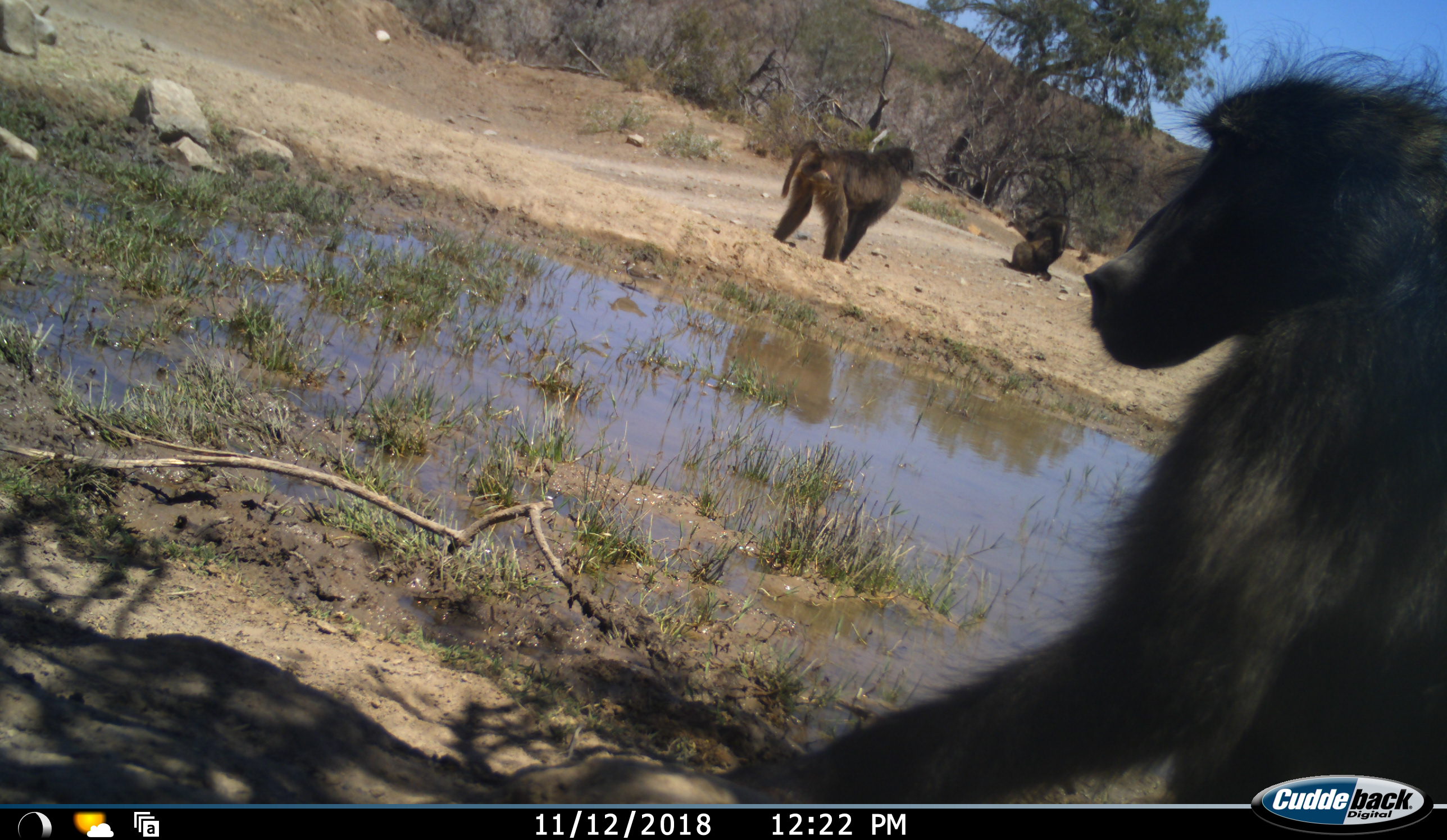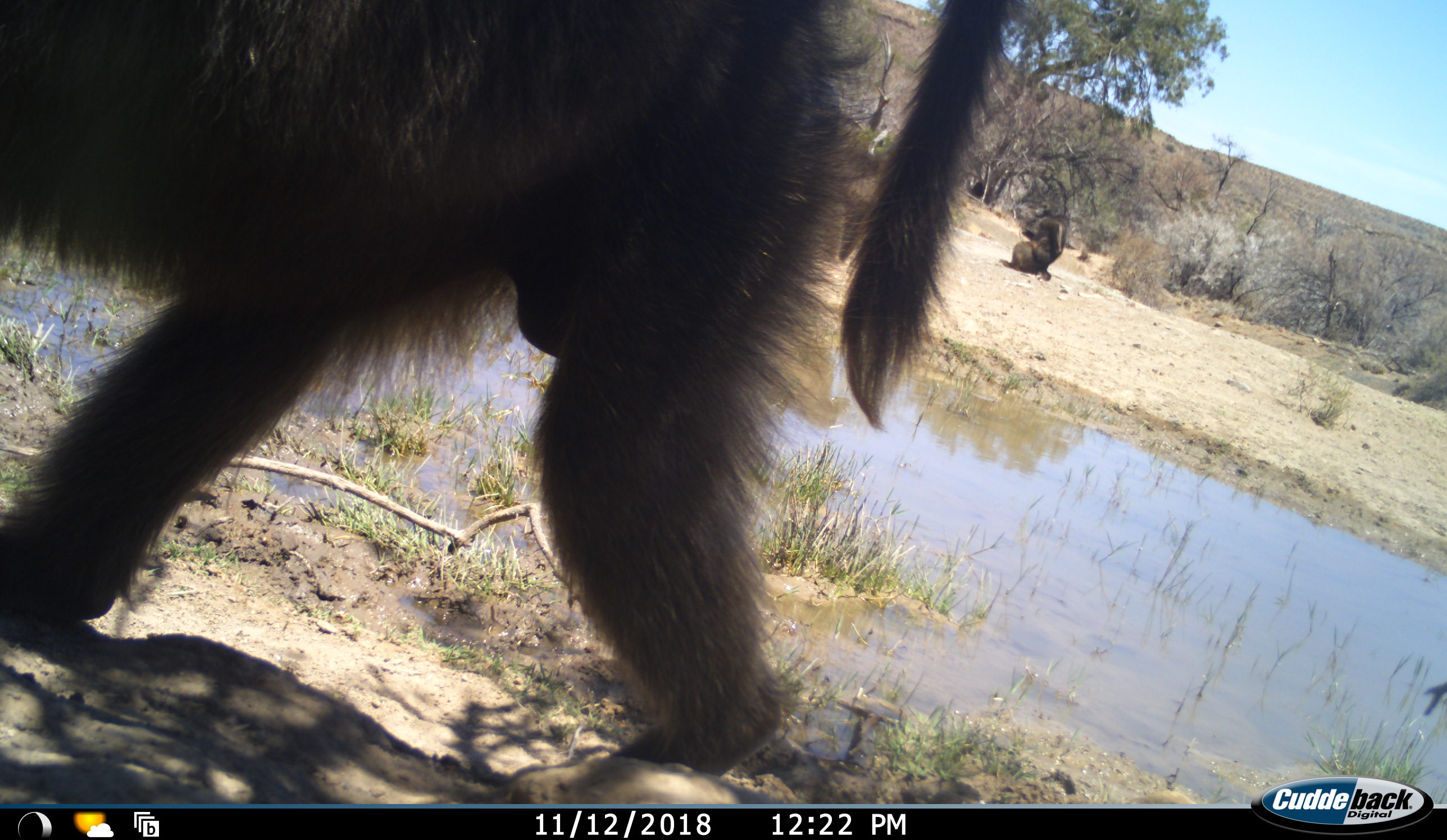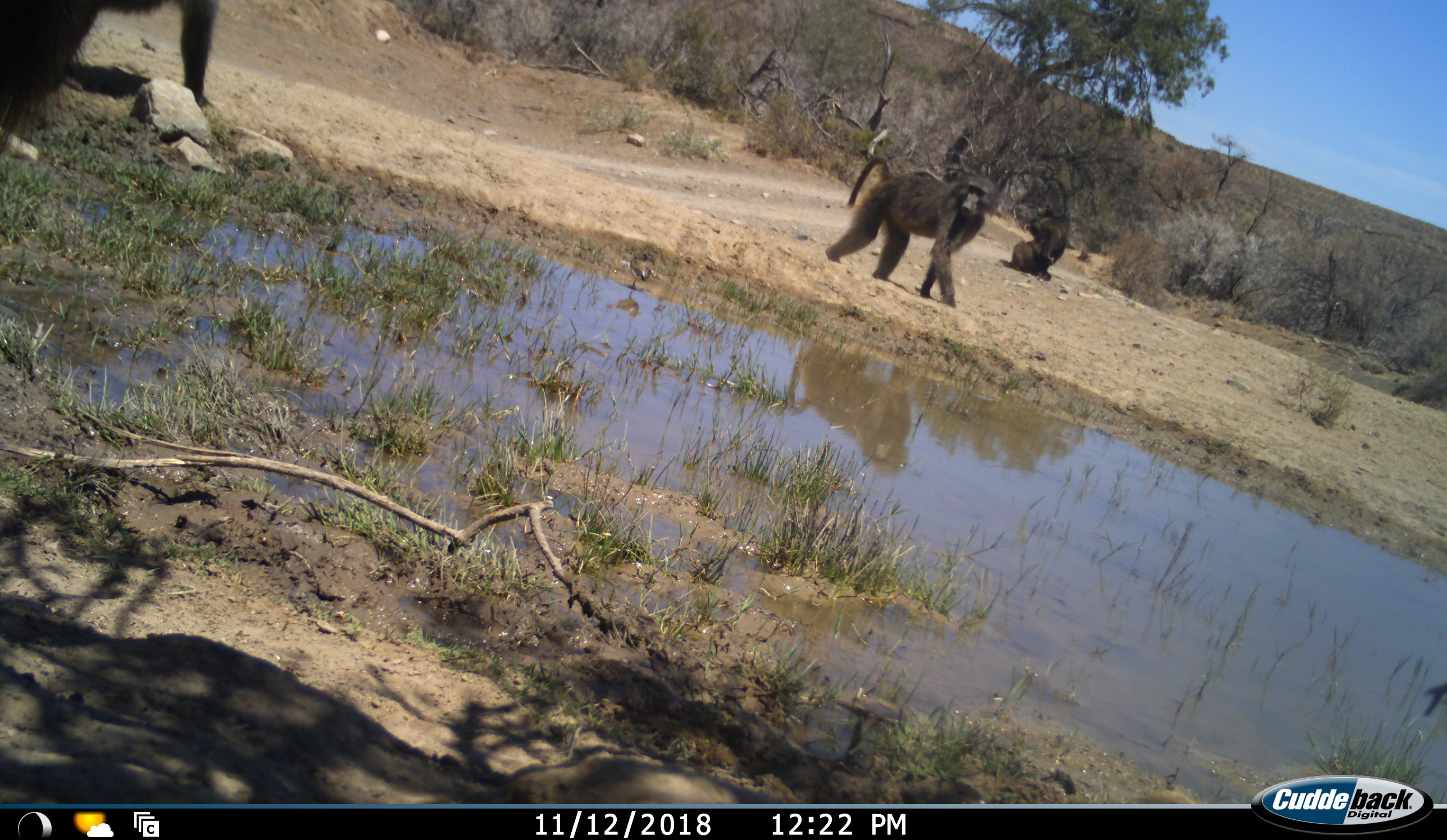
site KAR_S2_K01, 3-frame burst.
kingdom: Animalia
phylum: Chordata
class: Mammalia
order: Primates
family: Cercopithecidae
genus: Papio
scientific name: Papio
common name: baboon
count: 3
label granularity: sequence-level